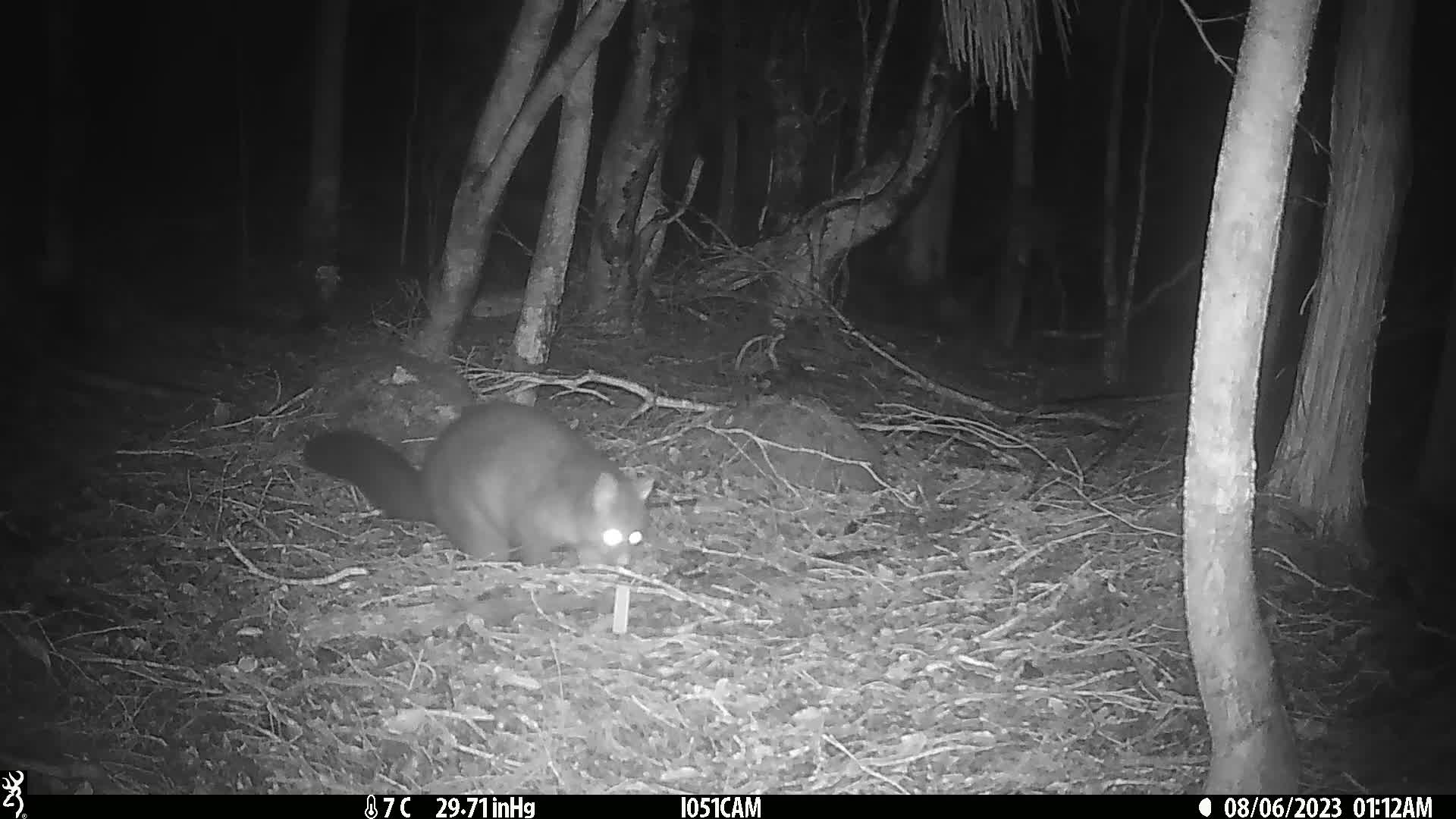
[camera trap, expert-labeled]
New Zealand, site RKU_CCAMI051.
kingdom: Animalia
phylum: Chordata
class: Mammalia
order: Diprotodontia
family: Phalangeridae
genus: Trichosurus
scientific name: Trichosurus vulpecula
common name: common brushtail possum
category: possum